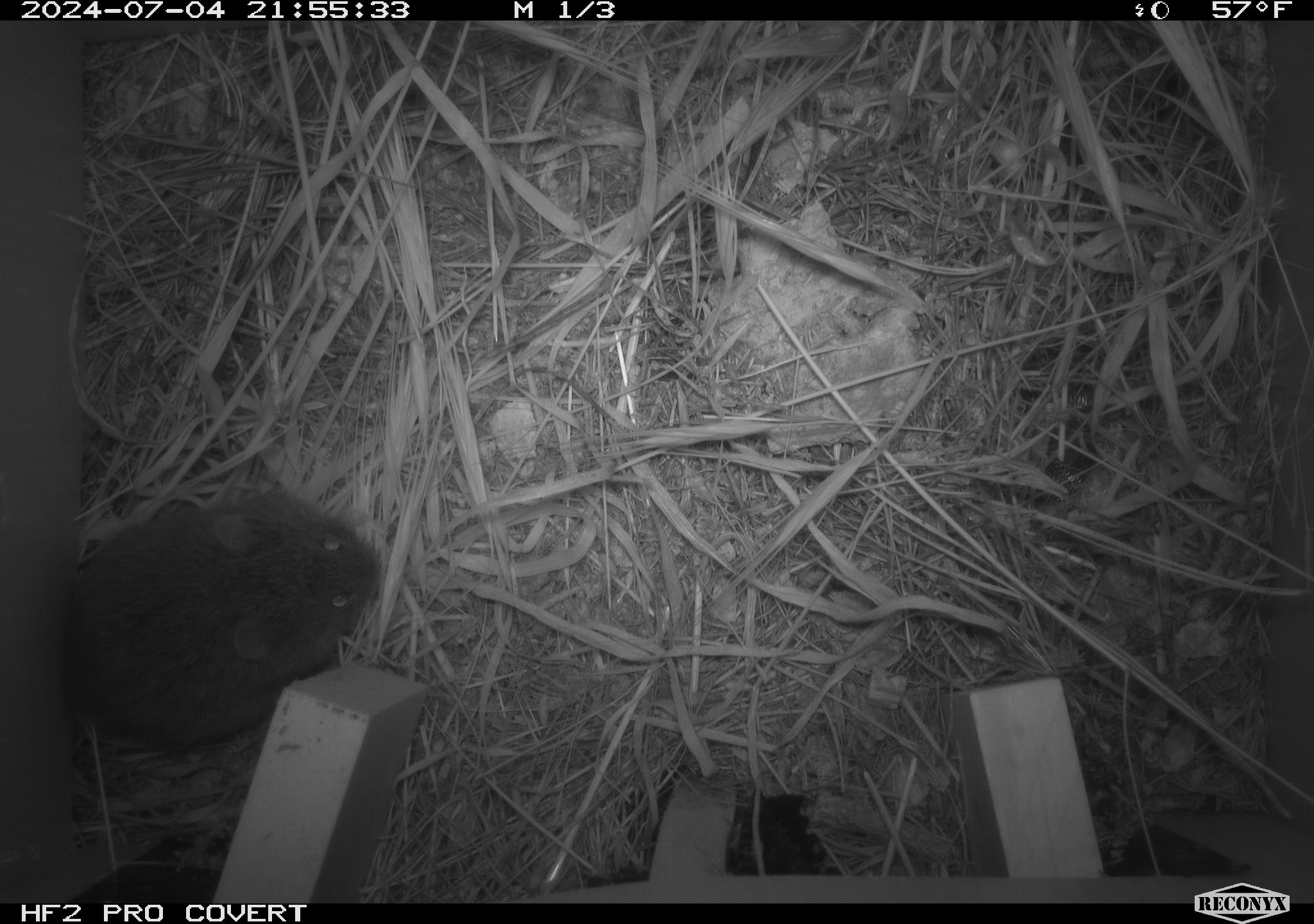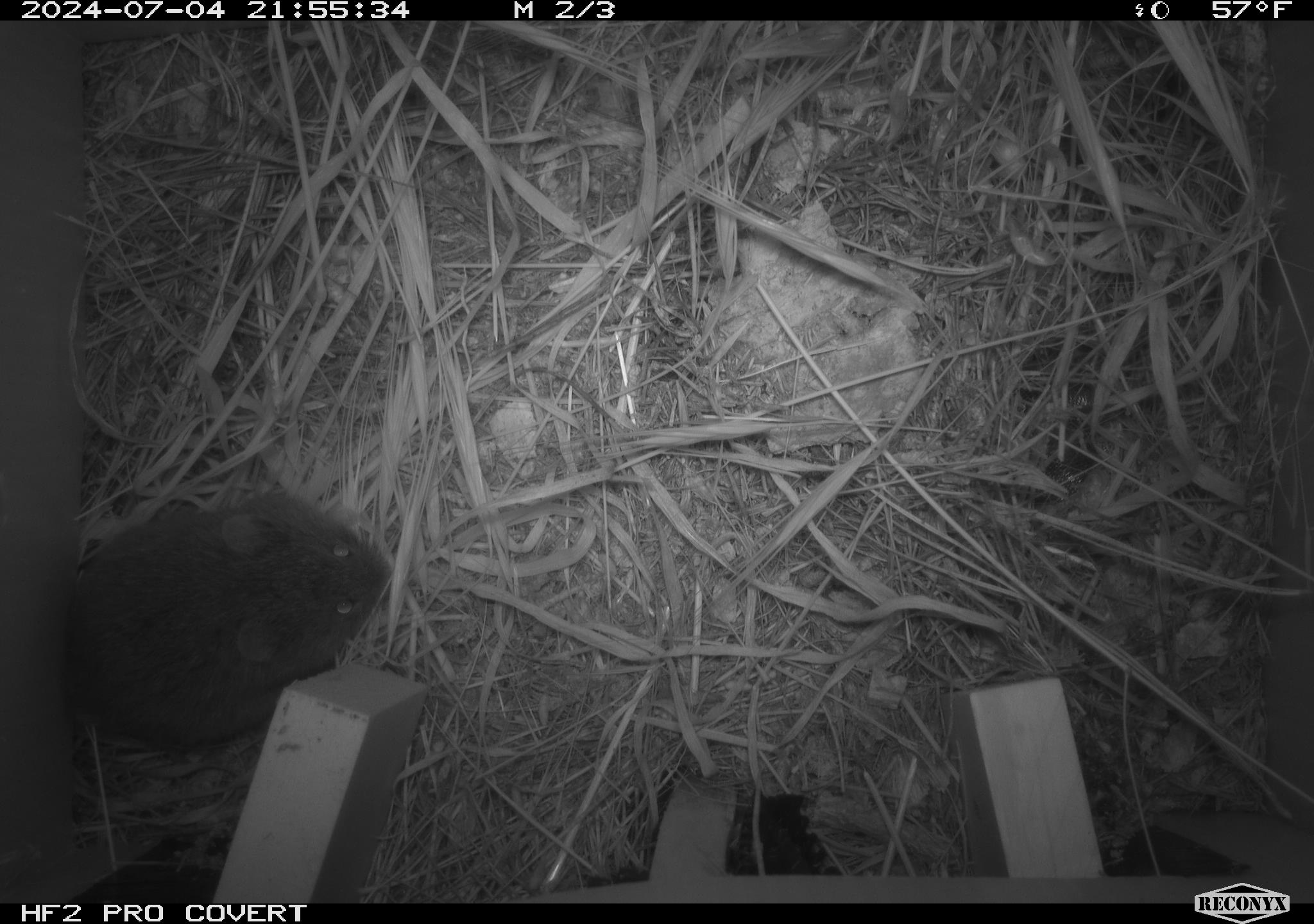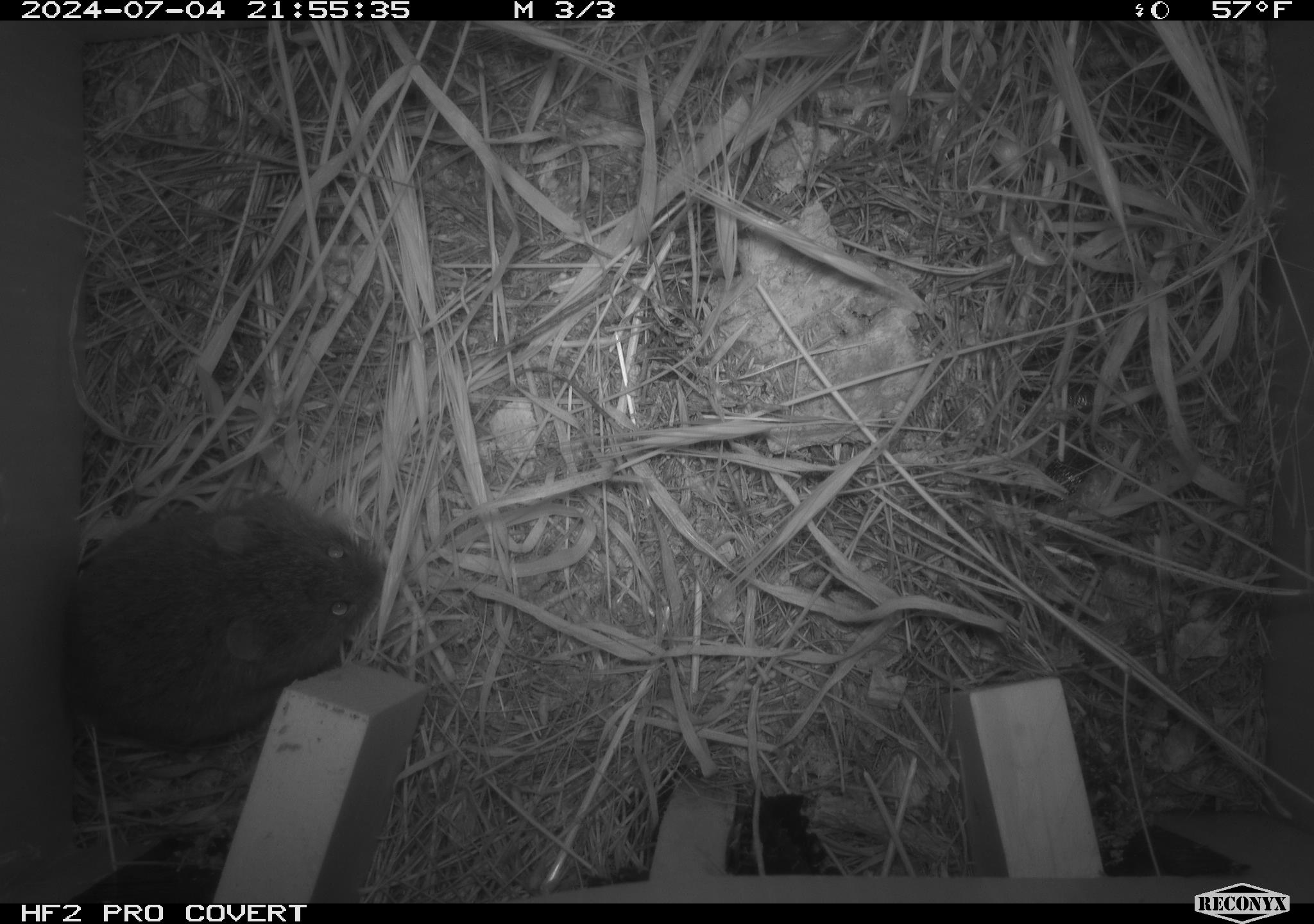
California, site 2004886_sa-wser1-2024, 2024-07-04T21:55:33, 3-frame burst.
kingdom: Animalia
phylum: Chordata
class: Mammalia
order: Rodentia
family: Cricetidae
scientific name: Arvicolinae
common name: voles, lemmings, and muskrats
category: arvicolinae subfamily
Arvicolinae subfamily (voles, lemmings, and muskrats) (Arvicolinae).